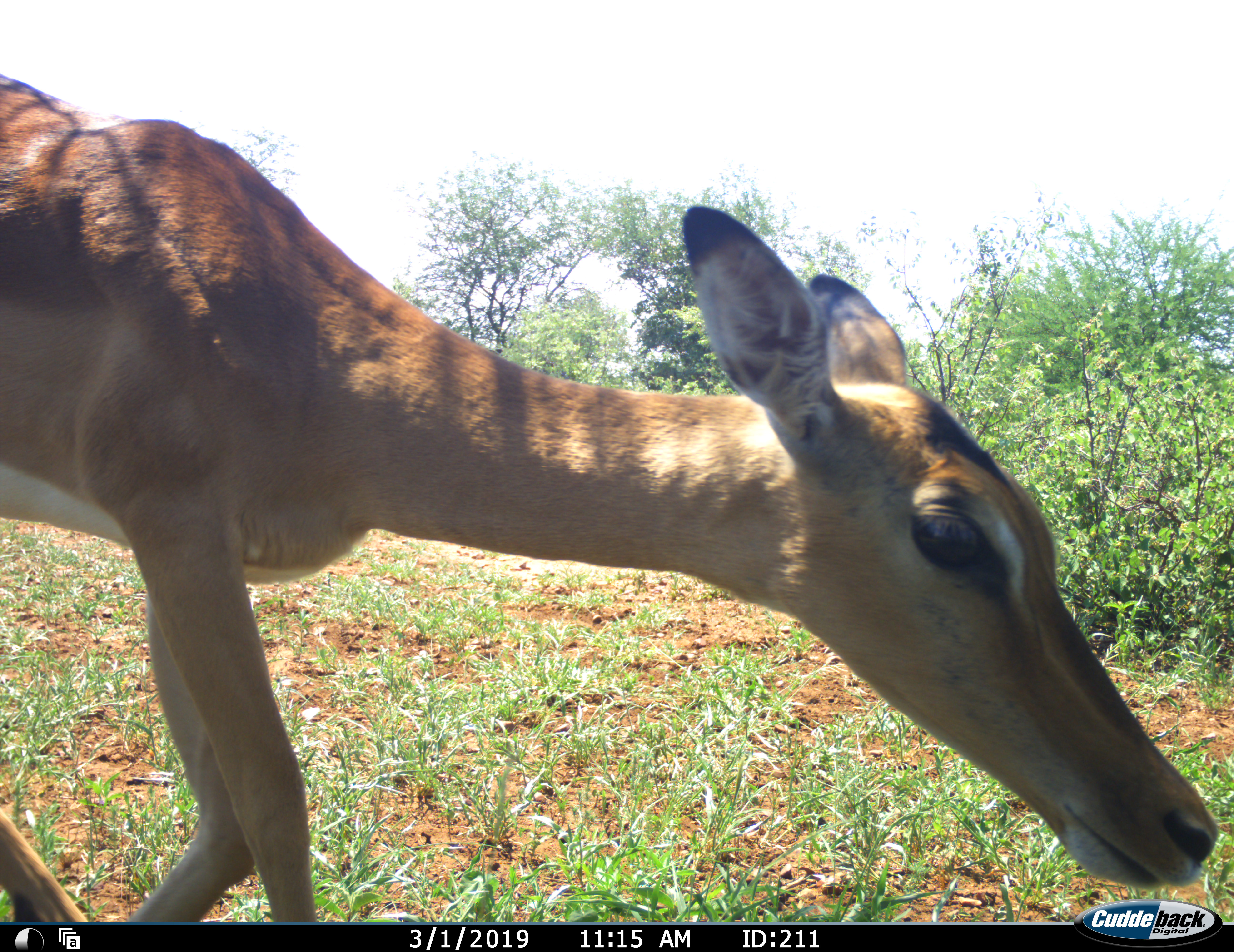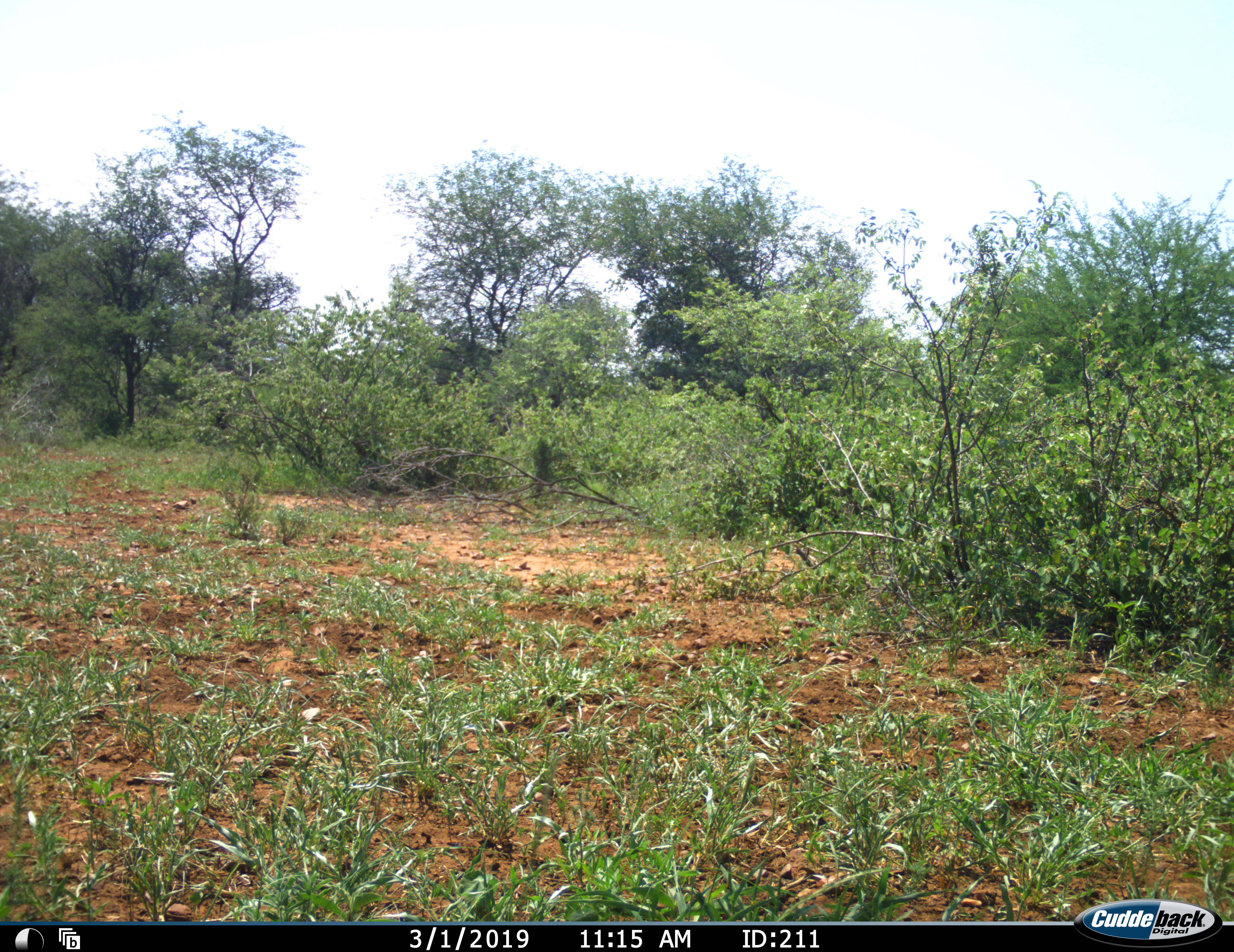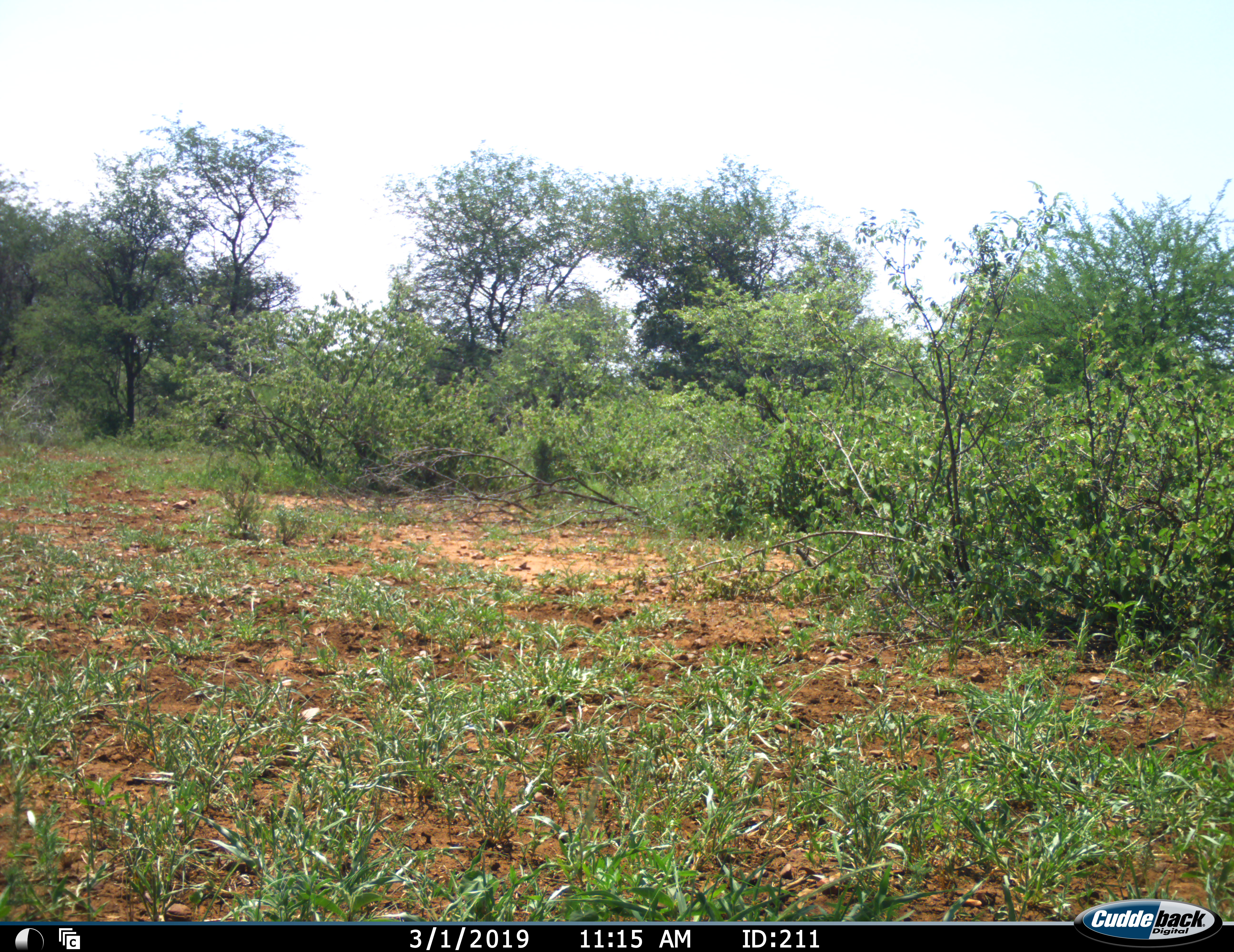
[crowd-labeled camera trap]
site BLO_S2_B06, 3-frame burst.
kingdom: Animalia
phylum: Chordata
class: Mammalia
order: Artiodactyla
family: Bovidae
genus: Aepyceros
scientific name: Aepyceros melampus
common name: impala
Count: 1.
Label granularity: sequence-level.